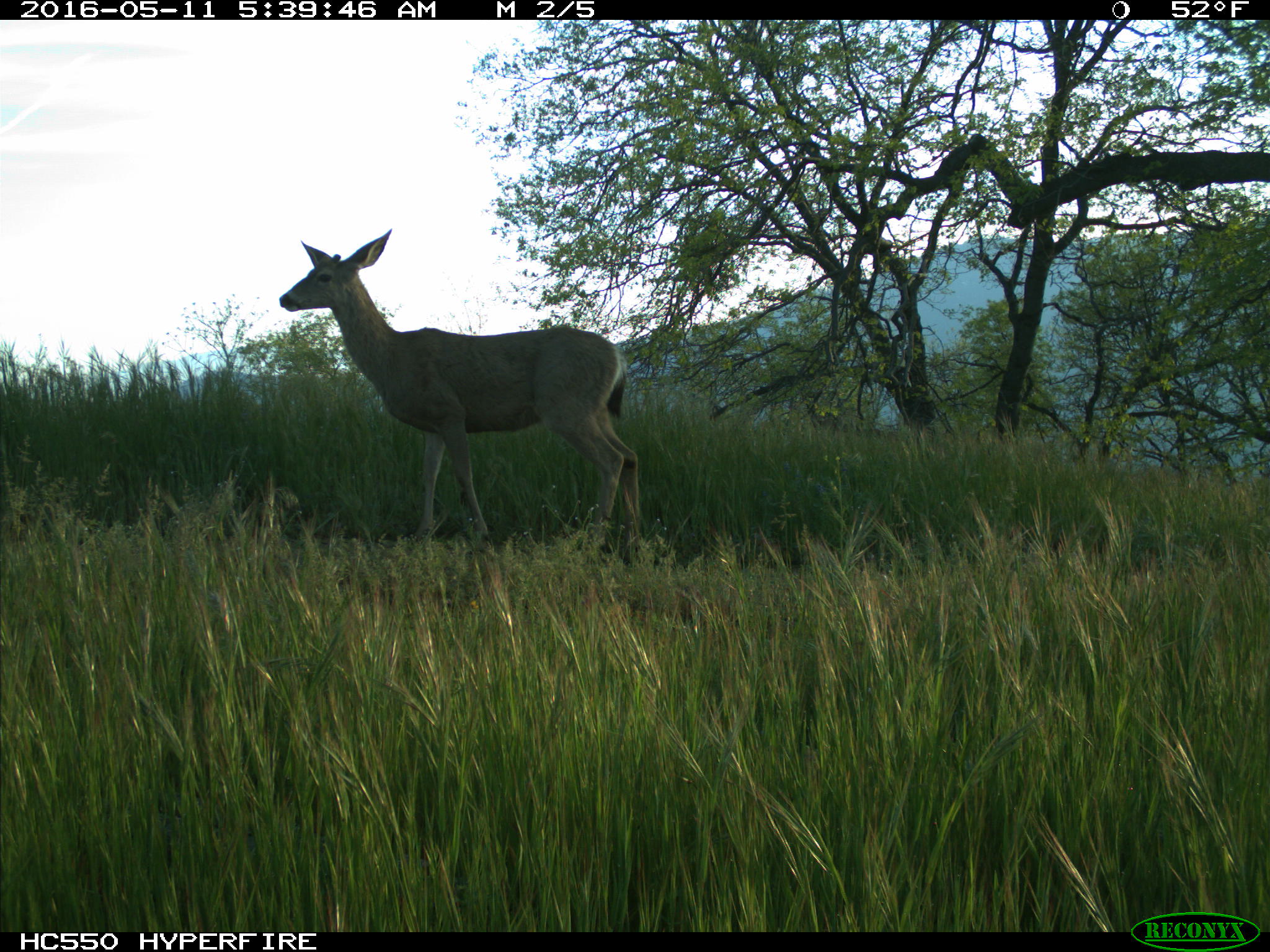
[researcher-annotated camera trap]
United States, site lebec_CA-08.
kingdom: Animalia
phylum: Chordata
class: Mammalia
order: Artiodactyla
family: Cervidae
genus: Odocoileus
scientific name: Odocoileus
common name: deer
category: unidentified deer